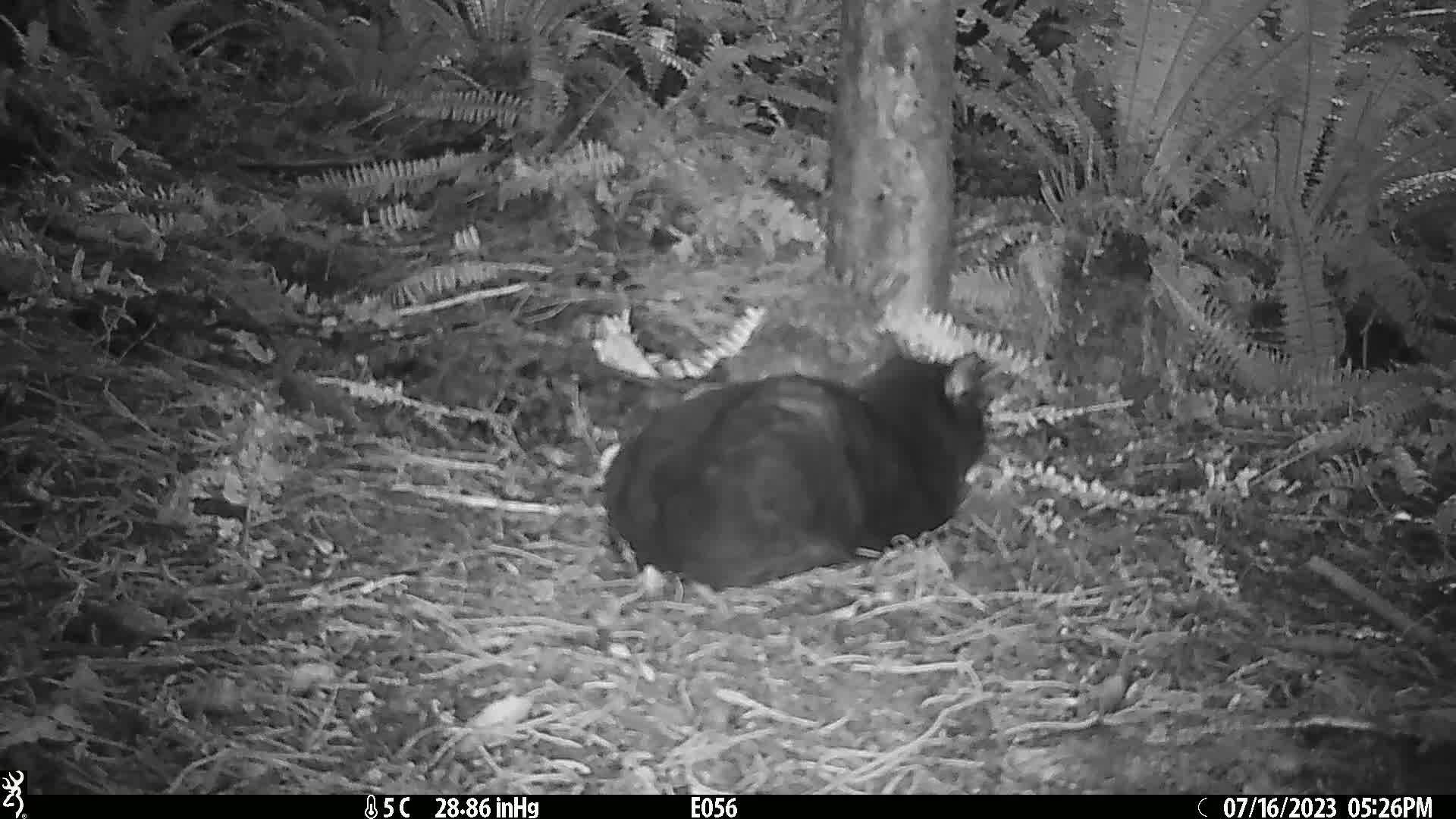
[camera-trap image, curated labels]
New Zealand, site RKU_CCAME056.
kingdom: Animalia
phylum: Chordata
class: Mammalia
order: Carnivora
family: Felidae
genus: Felis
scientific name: Felis catus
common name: domestic cat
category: cat